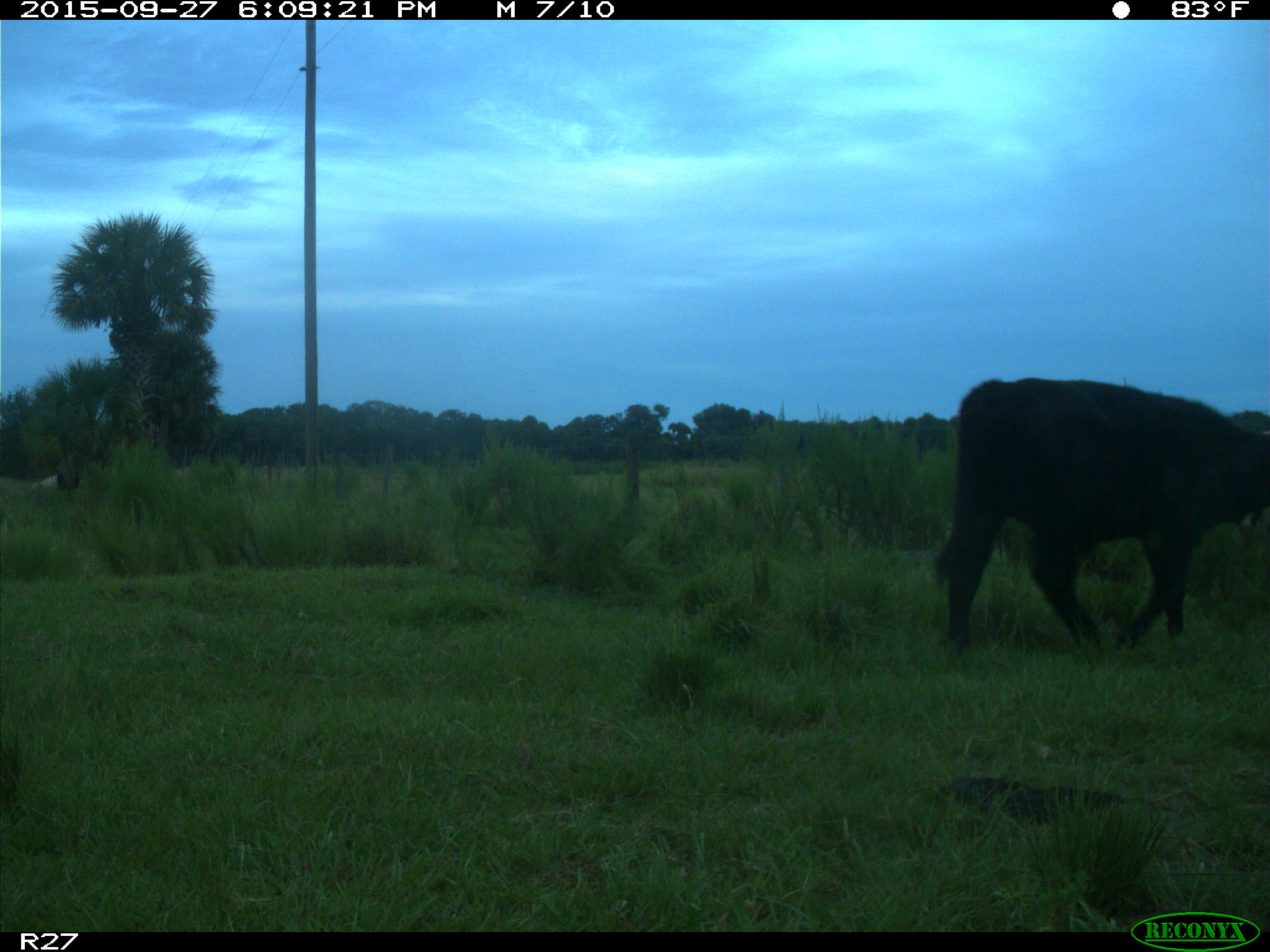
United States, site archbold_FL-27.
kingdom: Animalia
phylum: Chordata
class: Mammalia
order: Artiodactyla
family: Bovidae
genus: Bos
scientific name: Bos taurus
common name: domestic cow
Bos taurus (domestic cow).